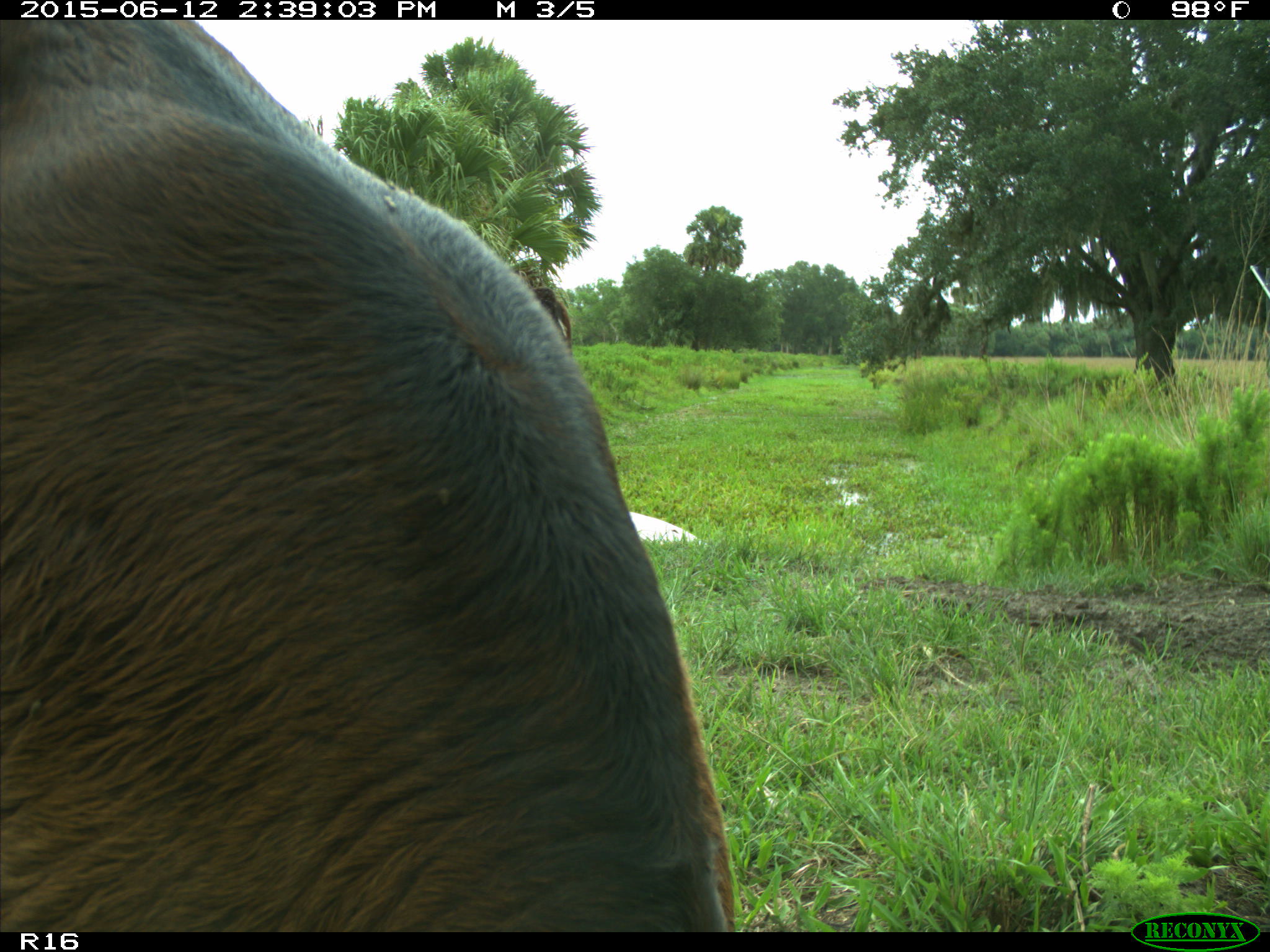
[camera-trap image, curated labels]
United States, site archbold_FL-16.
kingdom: Animalia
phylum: Chordata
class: Mammalia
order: Artiodactyla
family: Bovidae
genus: Bos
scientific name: Bos taurus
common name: domestic cow